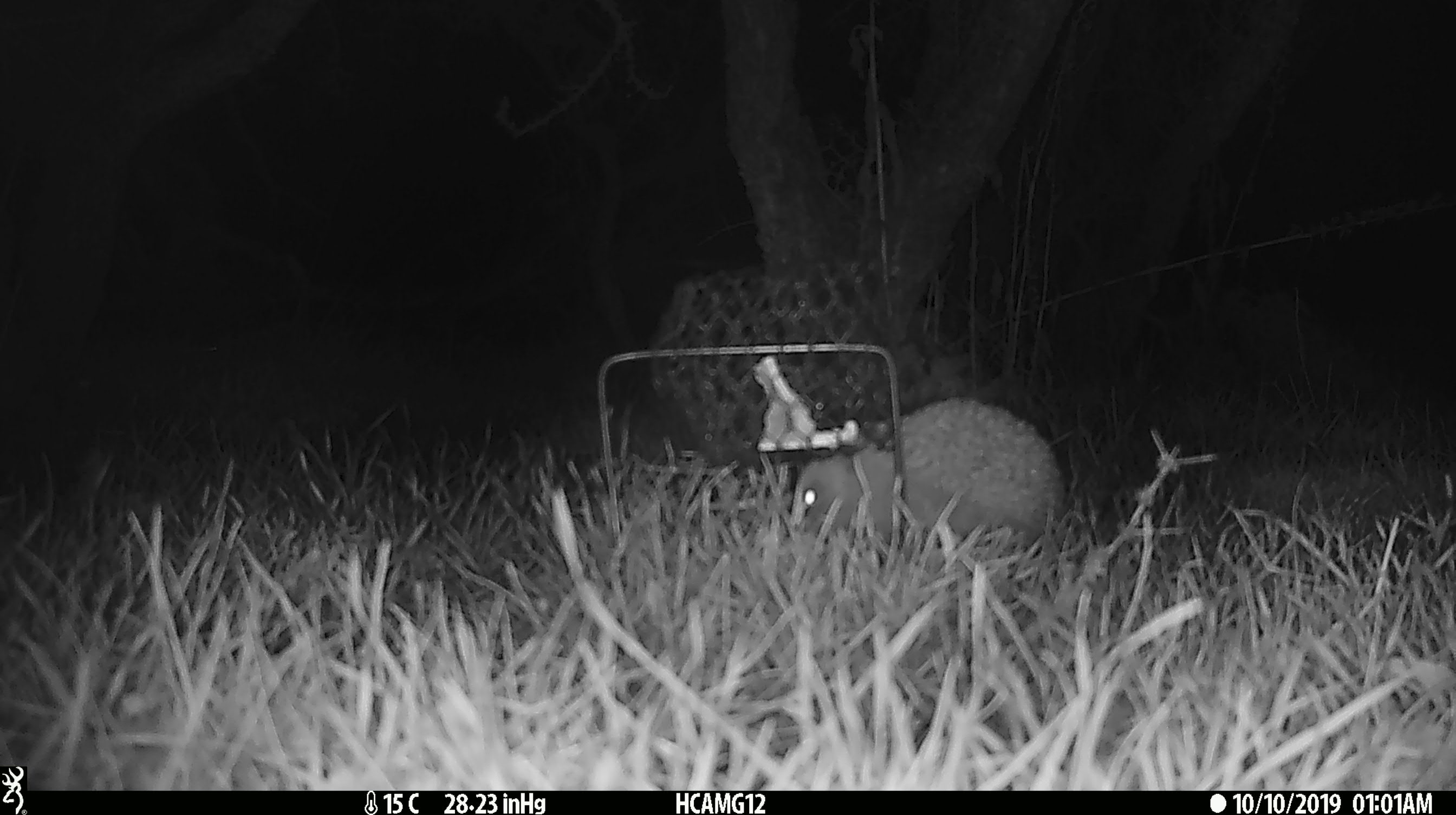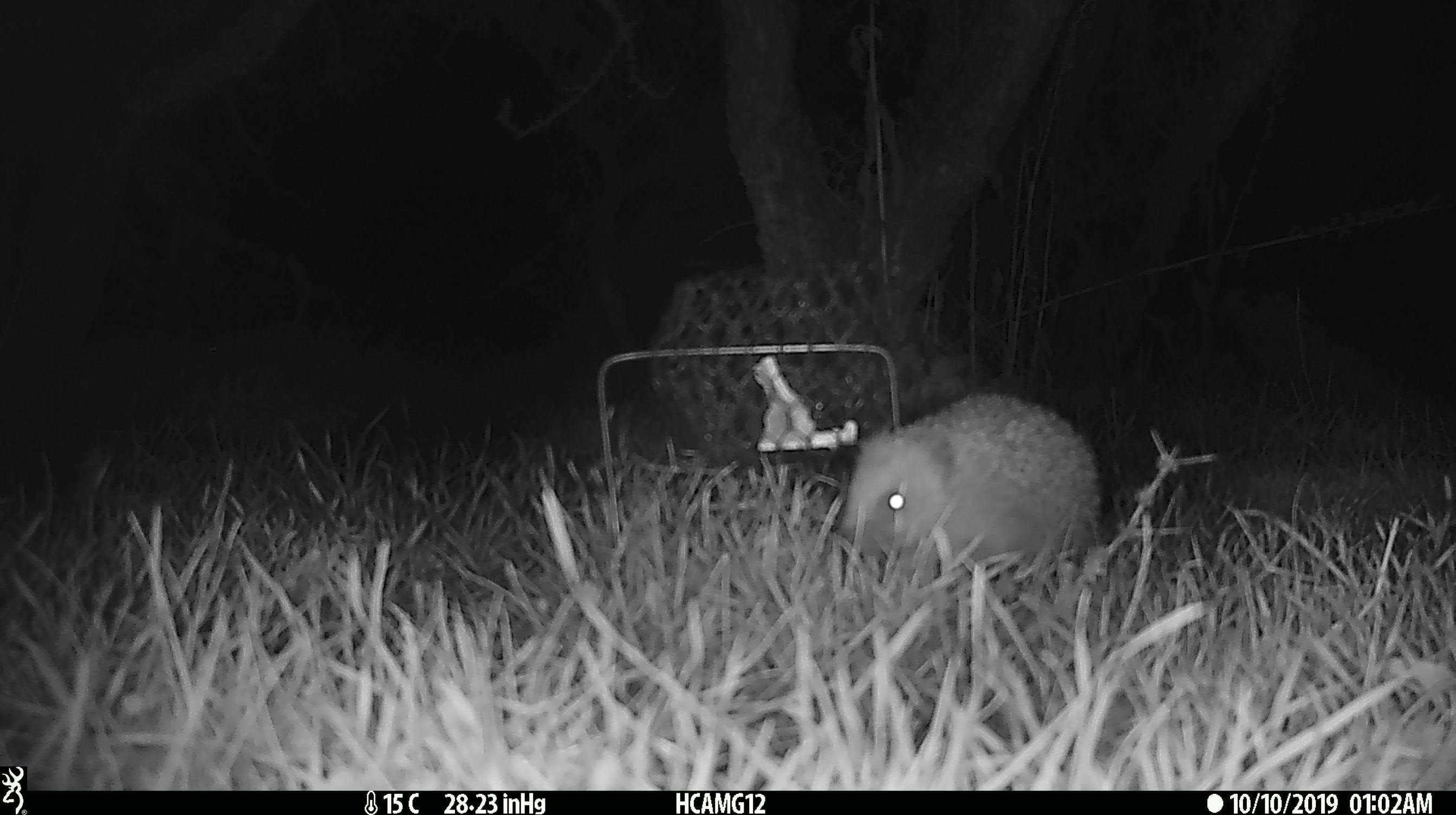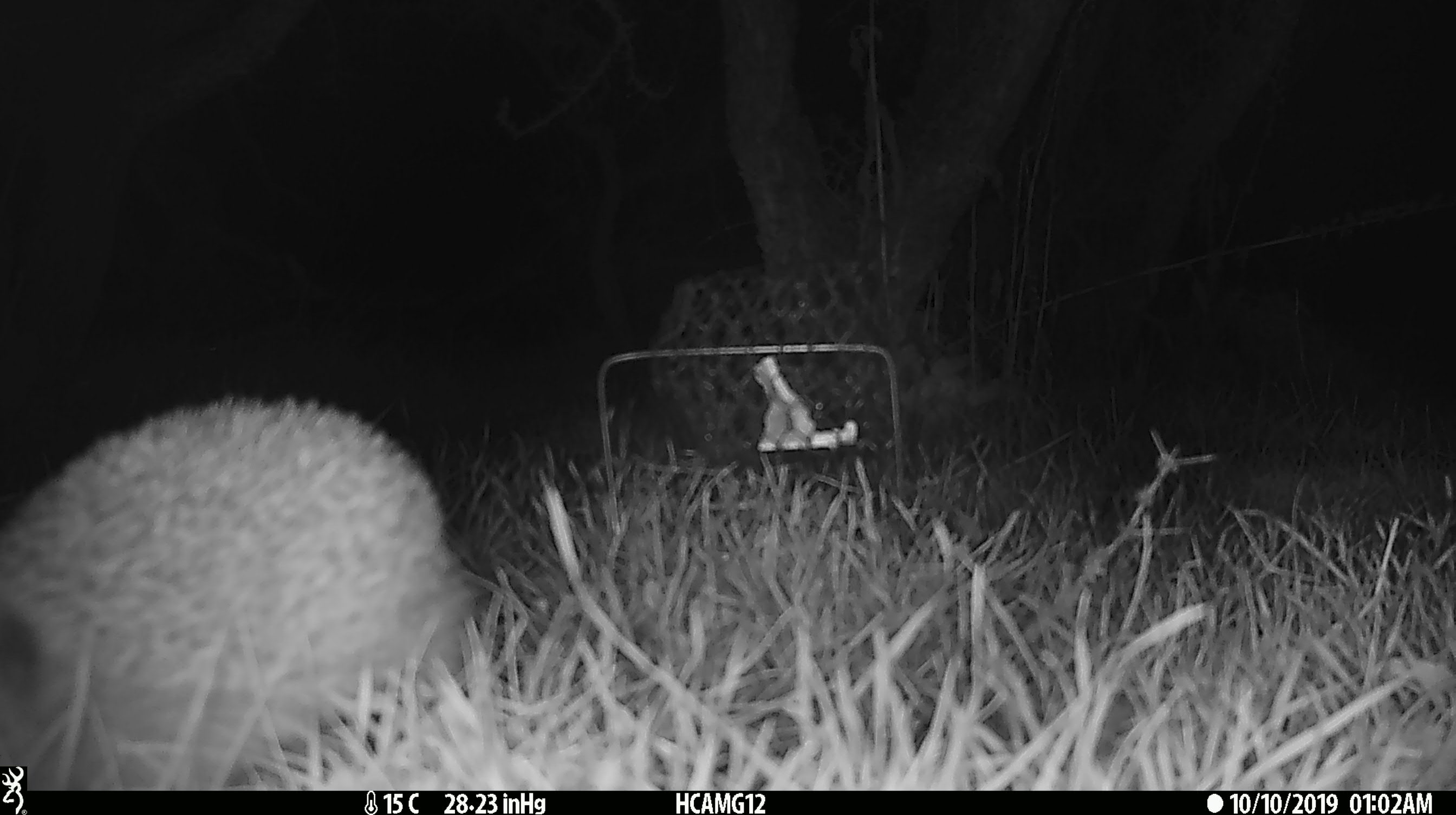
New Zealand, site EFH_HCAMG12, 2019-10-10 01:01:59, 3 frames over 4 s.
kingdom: Animalia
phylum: Chordata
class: Mammalia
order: Eulipotyphla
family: Erinaceidae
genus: Erinaceus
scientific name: Erinaceus europaeus europaeus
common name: european hedgehog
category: hedgehog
Hedgehog (european hedgehog) (Erinaceus europaeus europaeus).